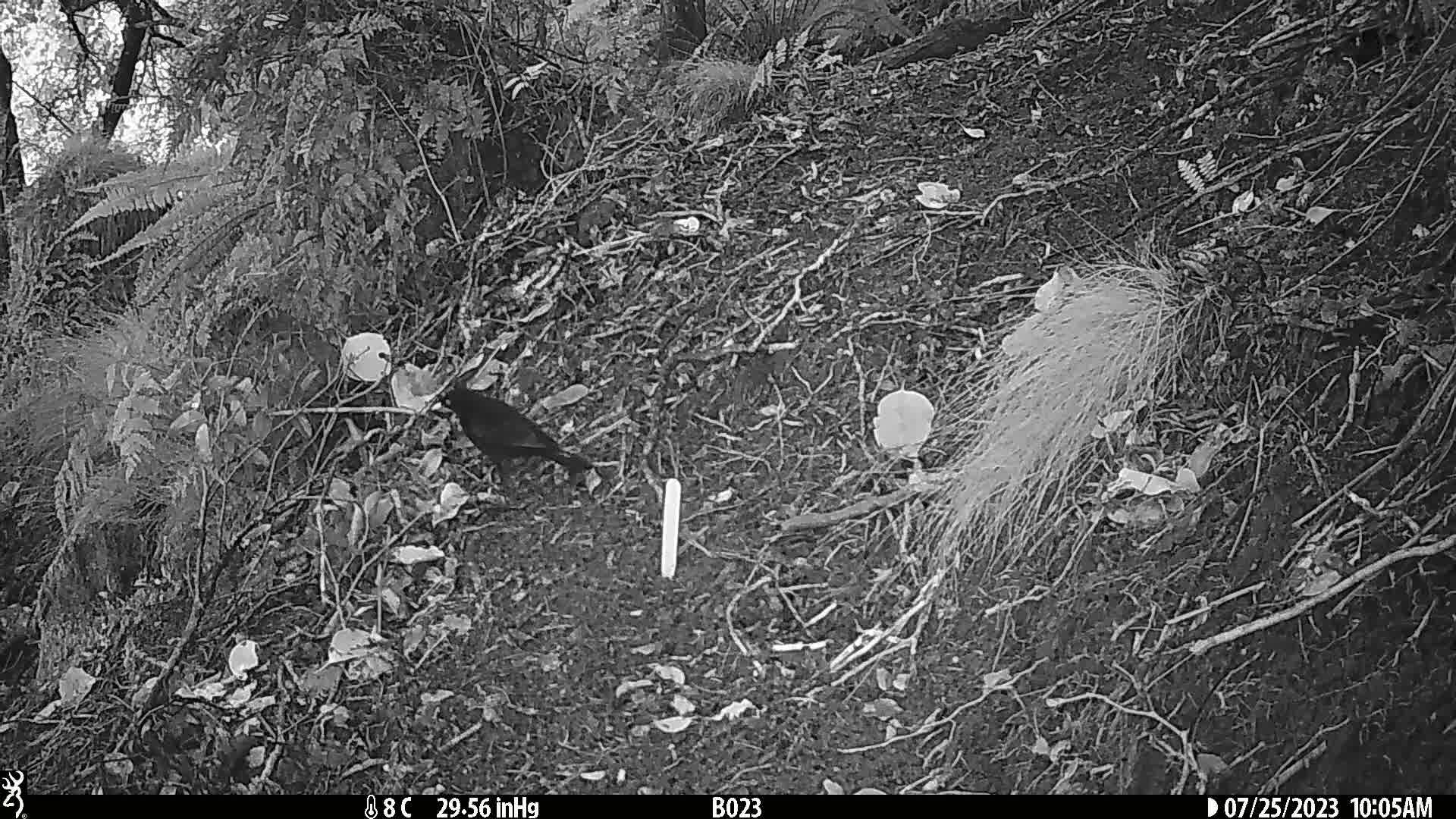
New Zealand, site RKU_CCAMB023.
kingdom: Animalia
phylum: Chordata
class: Aves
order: Passeriformes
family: Turdidae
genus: Turdus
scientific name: Turdus merula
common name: eurasian blackbird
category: blackbird